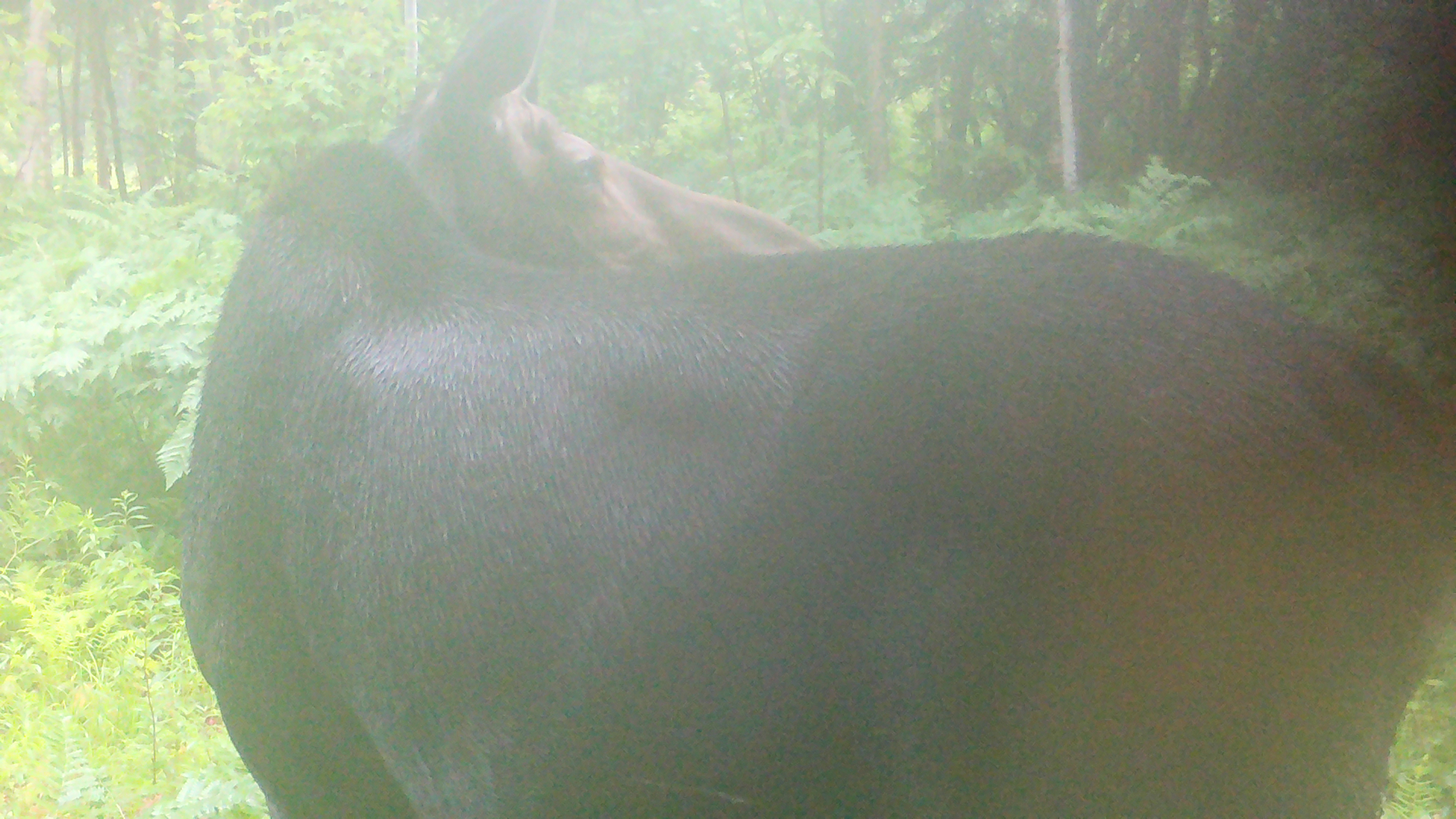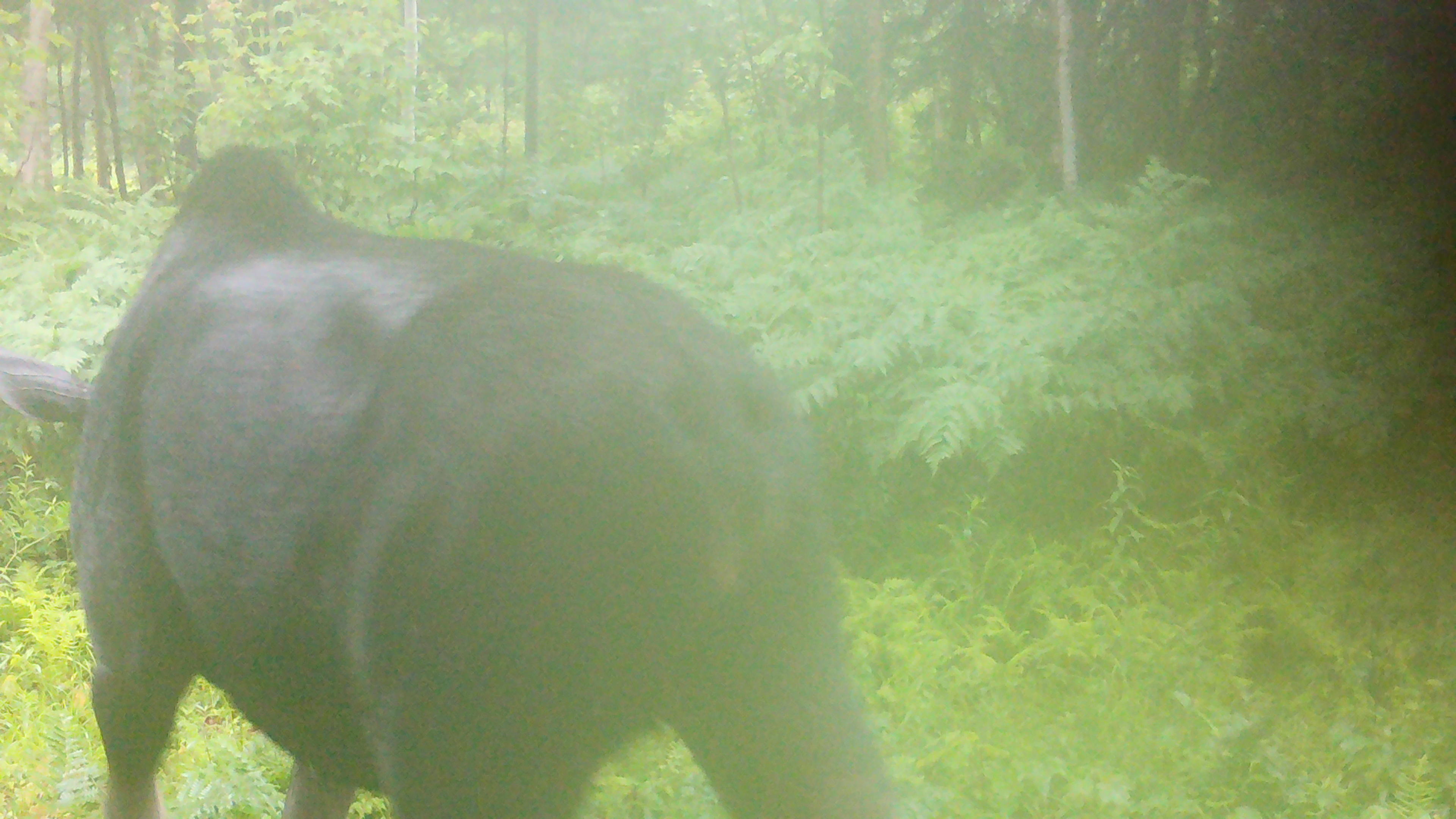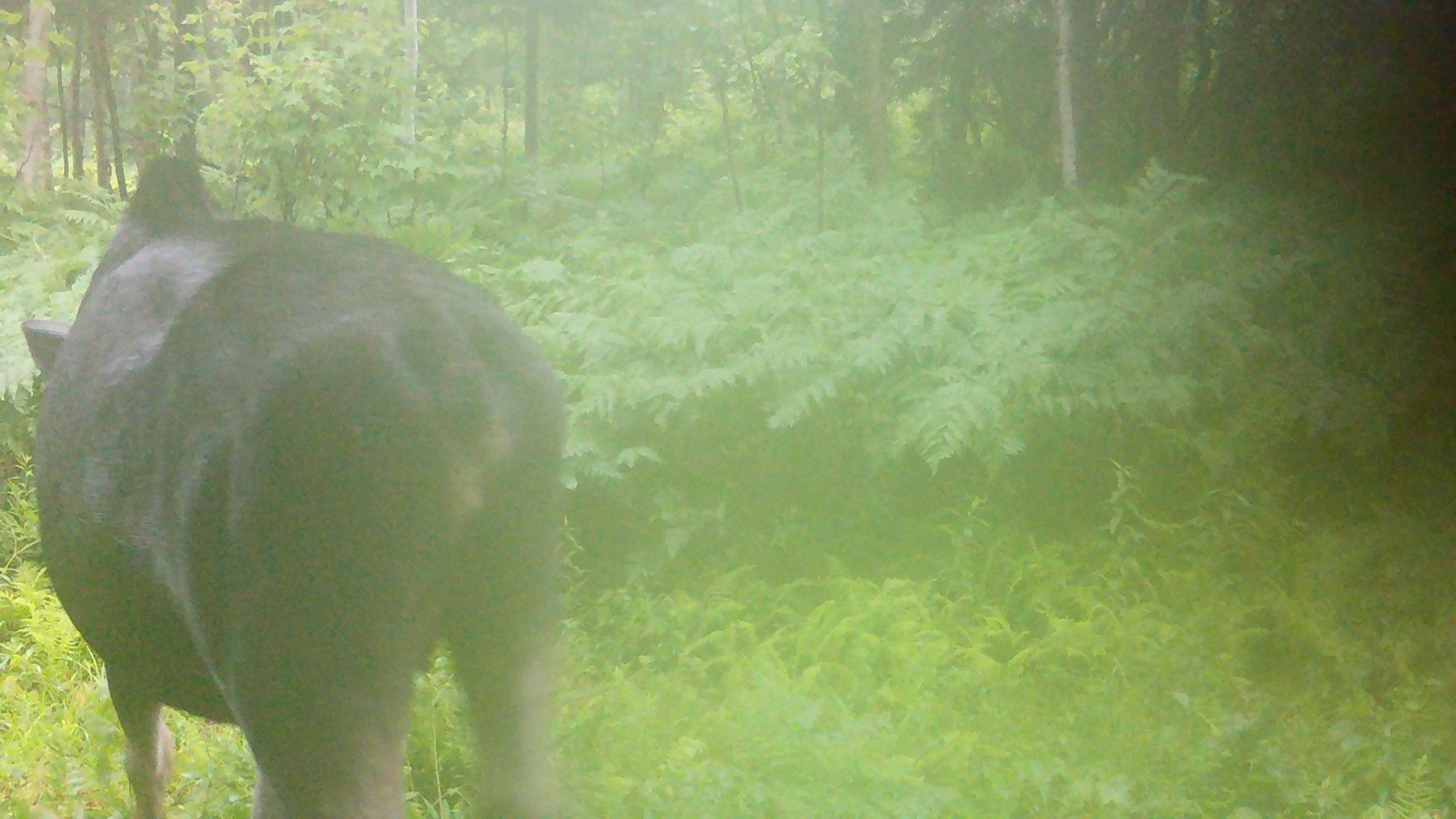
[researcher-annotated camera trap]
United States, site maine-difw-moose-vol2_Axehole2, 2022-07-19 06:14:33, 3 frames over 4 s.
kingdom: Animalia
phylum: Chordata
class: Mammalia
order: Artiodactyla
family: Cervidae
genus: Alces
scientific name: Alces alces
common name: moose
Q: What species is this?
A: Moose (Alces alces).